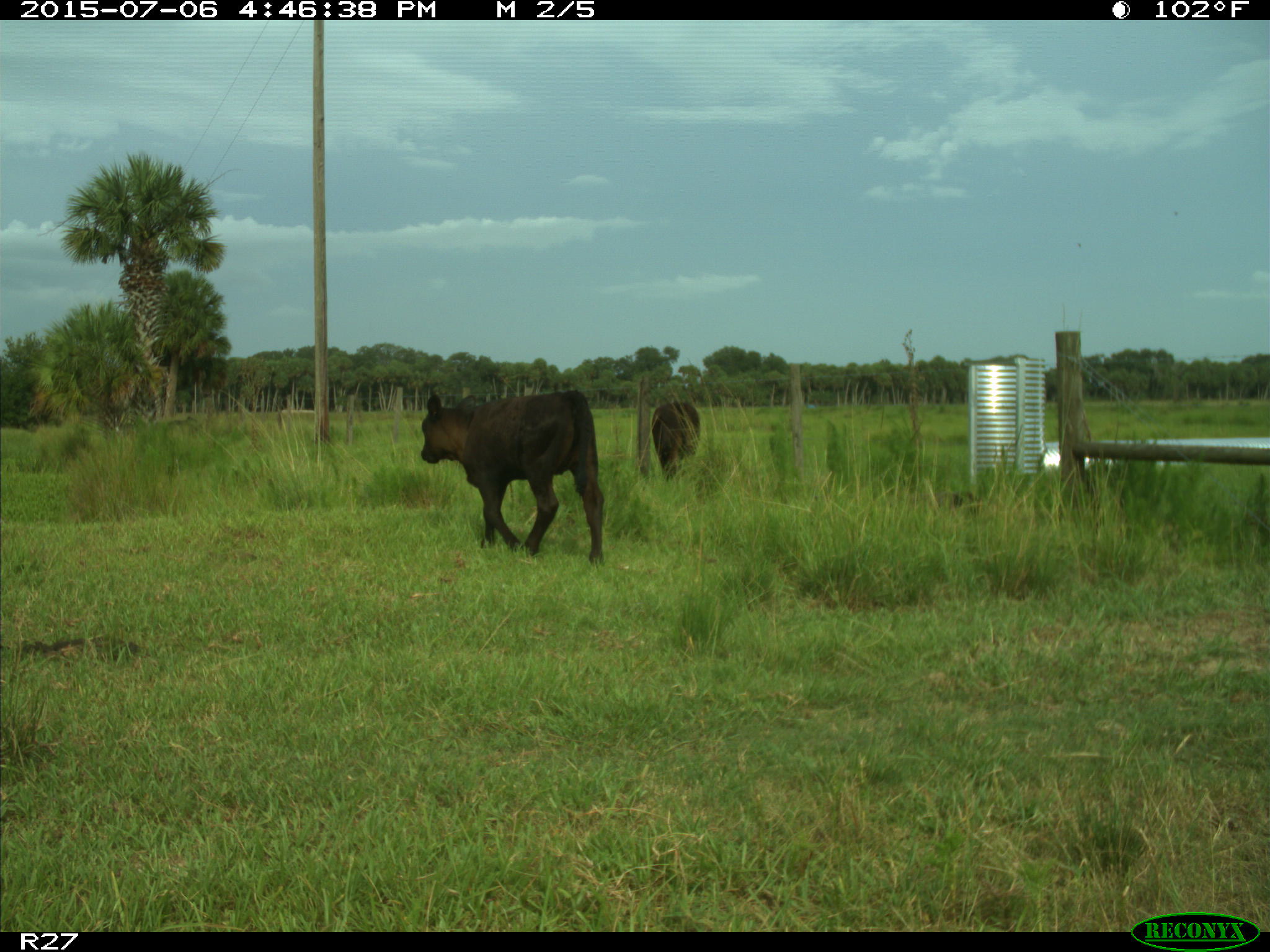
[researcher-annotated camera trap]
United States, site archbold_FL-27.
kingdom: Animalia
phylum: Chordata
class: Mammalia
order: Artiodactyla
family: Bovidae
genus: Bos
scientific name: Bos taurus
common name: domestic cow